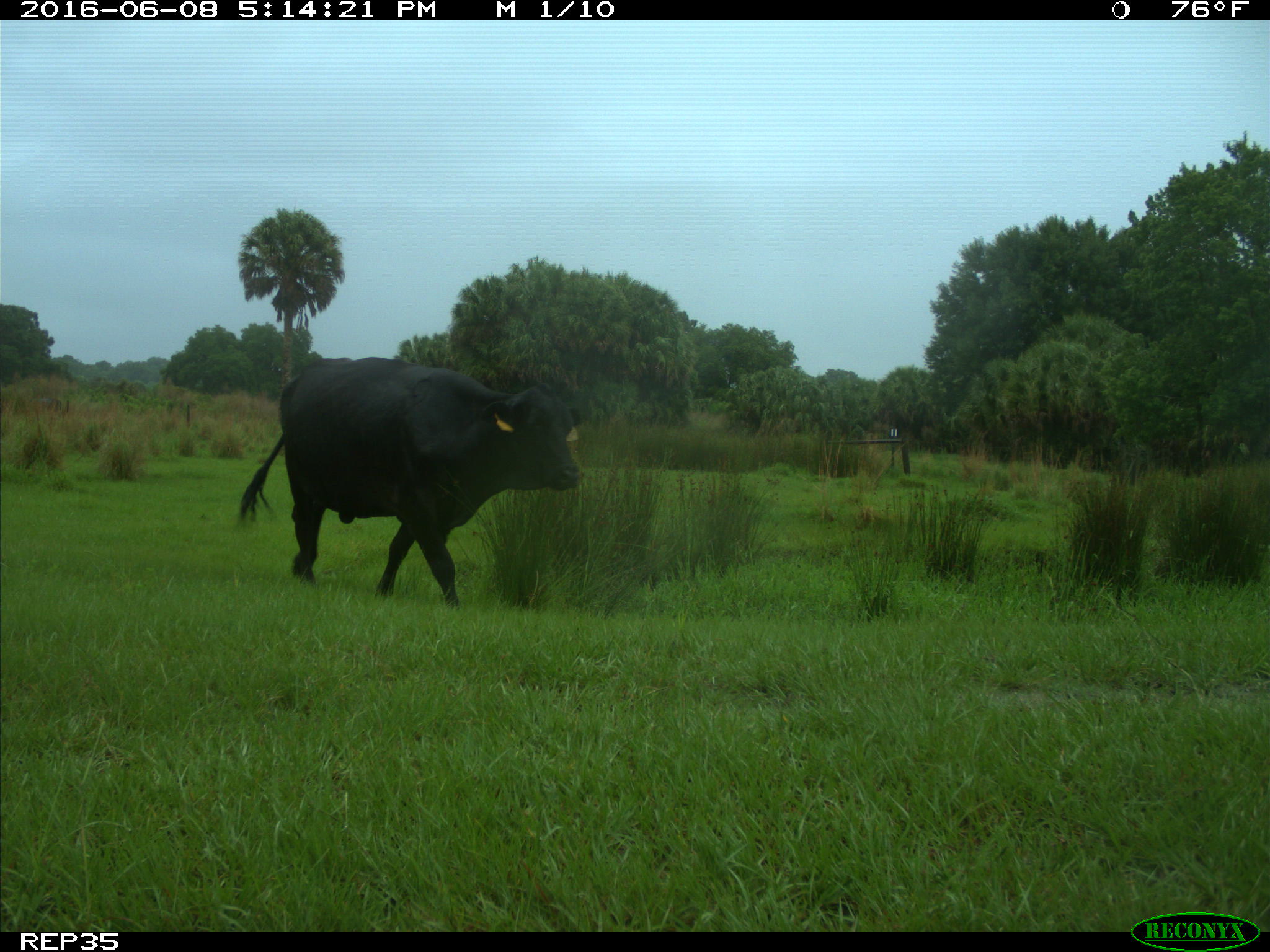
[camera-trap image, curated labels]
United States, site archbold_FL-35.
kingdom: Animalia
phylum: Chordata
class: Mammalia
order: Artiodactyla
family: Bovidae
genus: Bos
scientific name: Bos taurus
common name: domestic cow